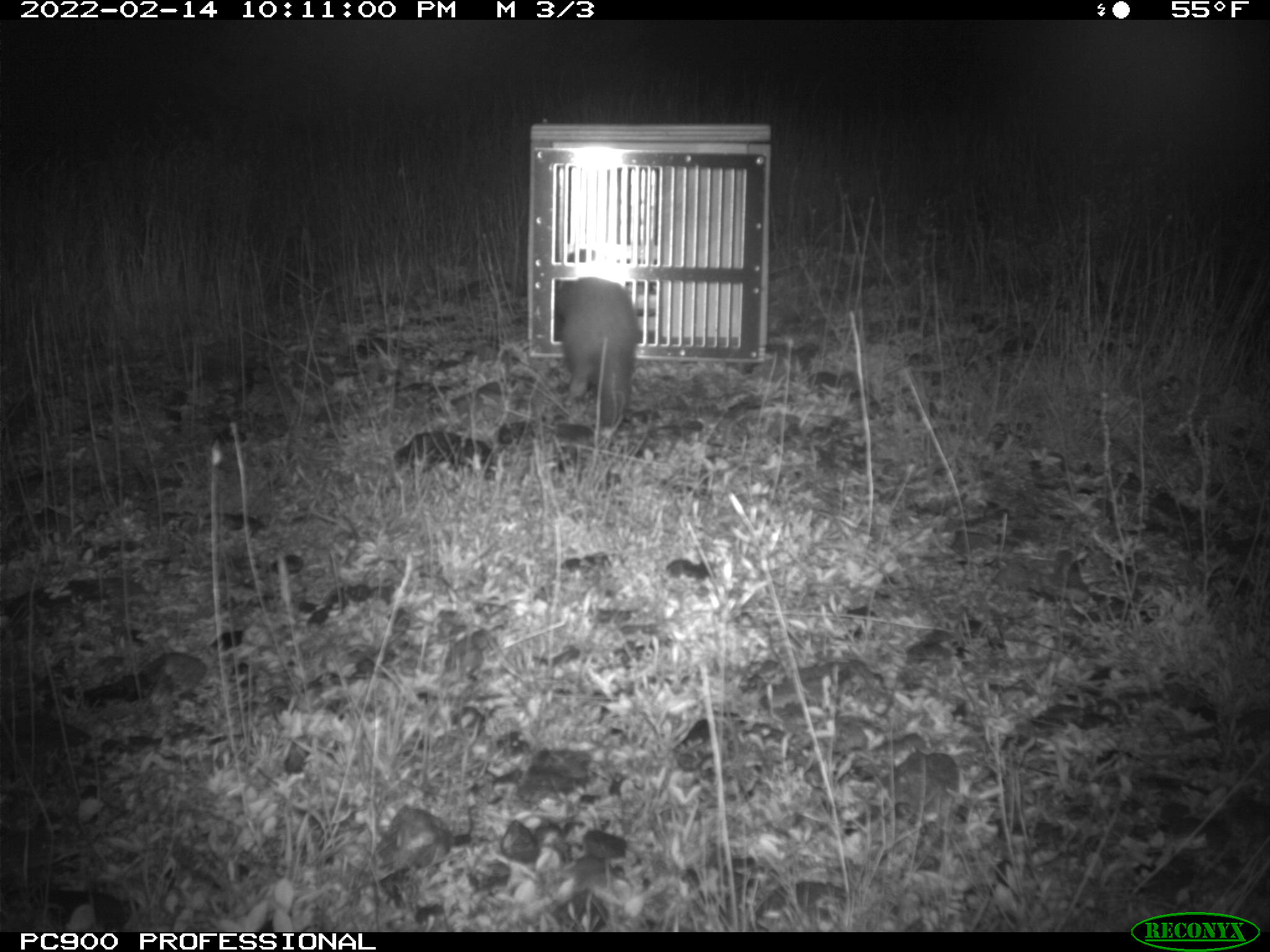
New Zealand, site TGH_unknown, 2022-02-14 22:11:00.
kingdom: Animalia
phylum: Chordata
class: Mammalia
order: Carnivora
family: Mustelidae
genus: Mustela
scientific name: Mustela furo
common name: ferret